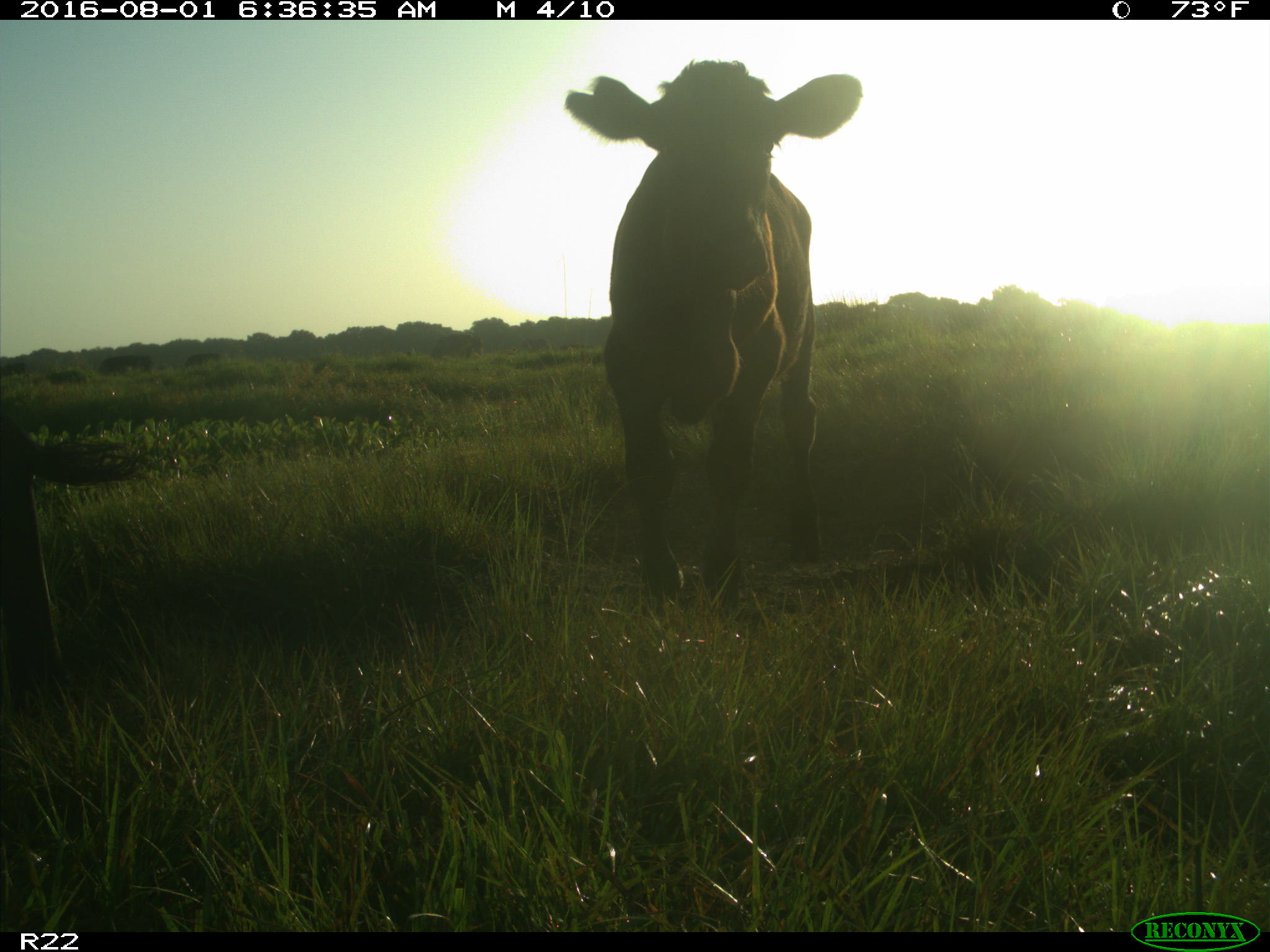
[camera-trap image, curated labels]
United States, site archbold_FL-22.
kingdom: Animalia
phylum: Chordata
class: Mammalia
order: Artiodactyla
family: Bovidae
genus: Bos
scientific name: Bos taurus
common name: domestic cow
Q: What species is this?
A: Bos taurus (domestic cow).